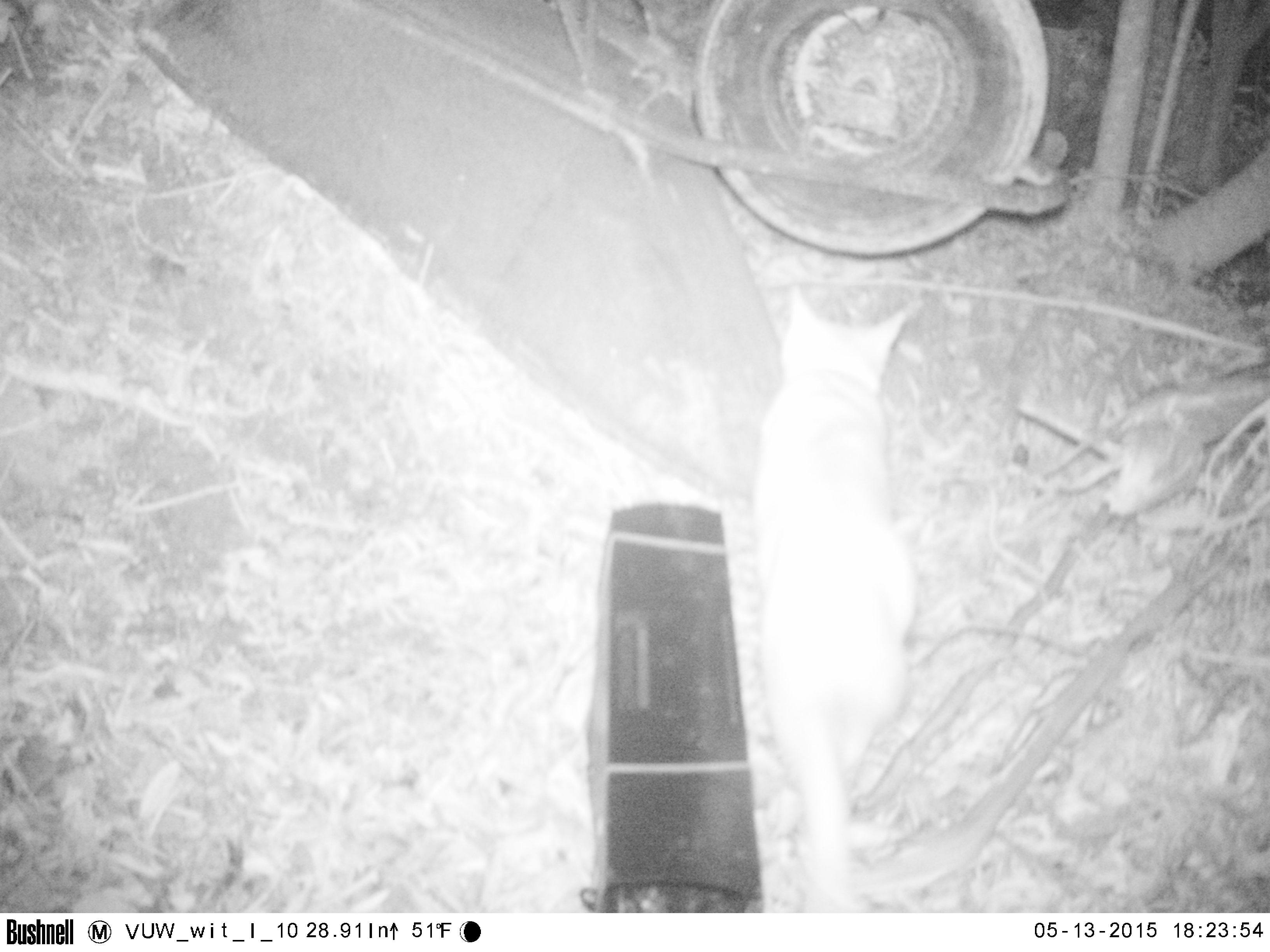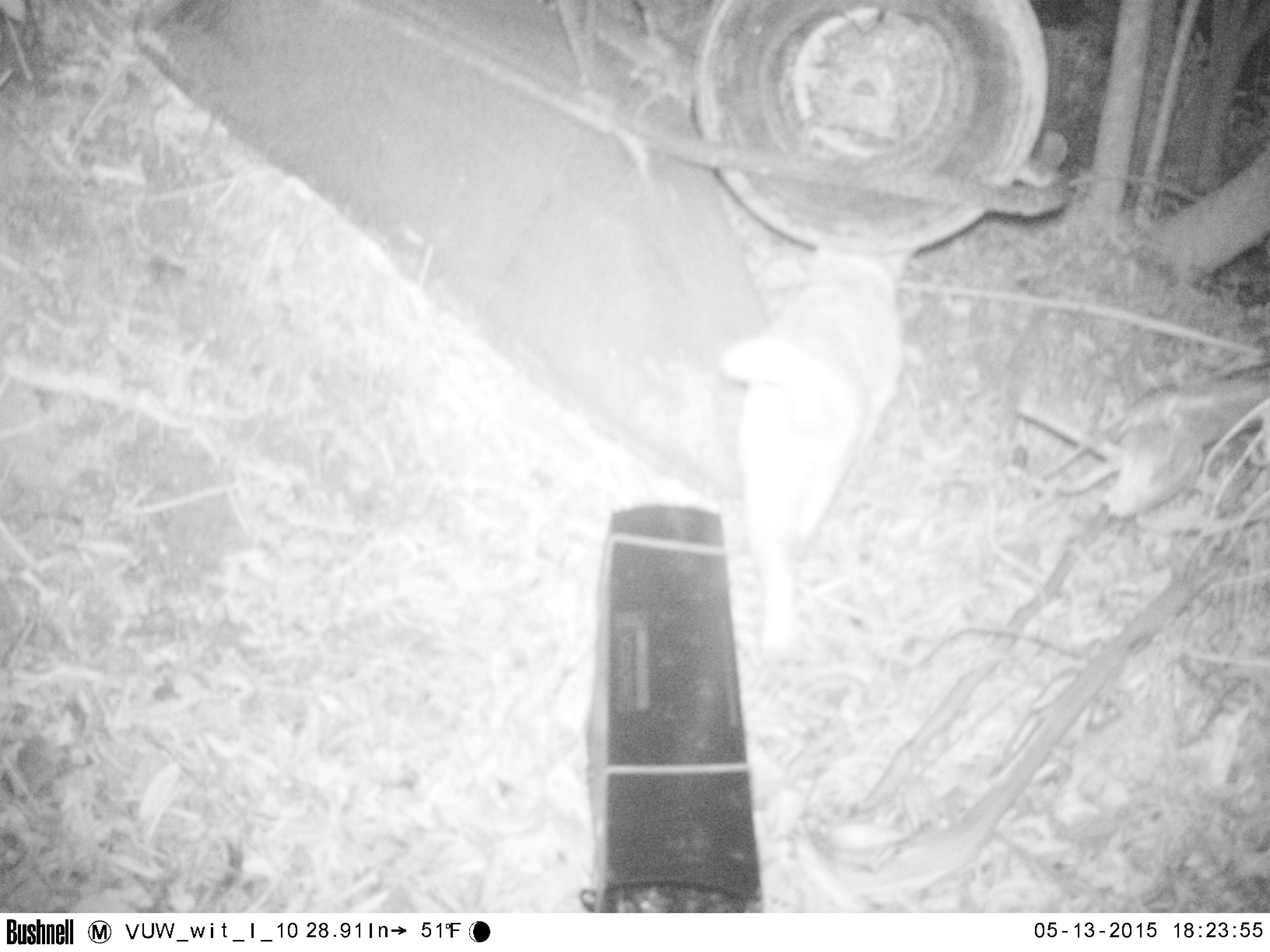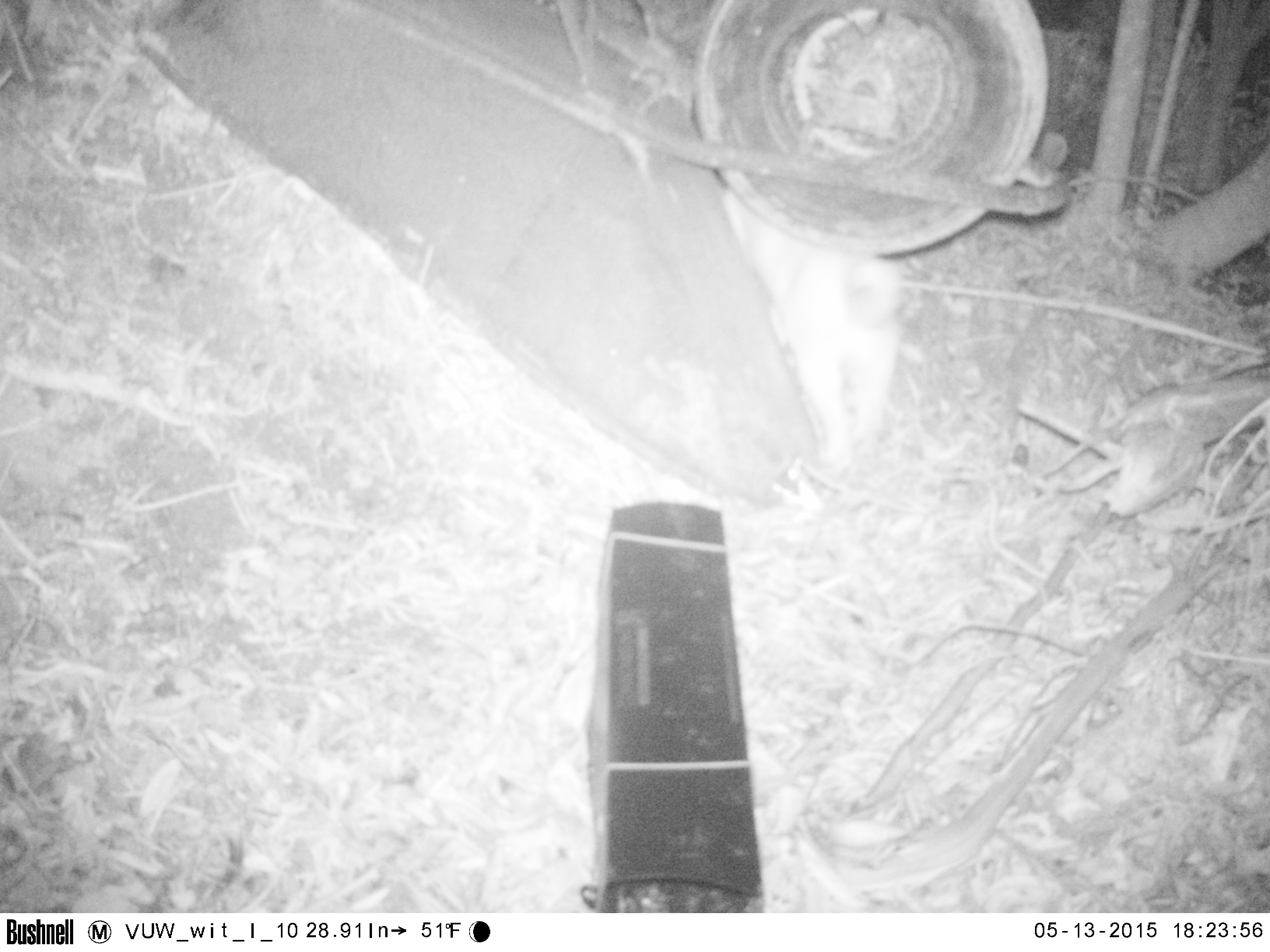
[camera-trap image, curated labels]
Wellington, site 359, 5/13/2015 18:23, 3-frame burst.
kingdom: Animalia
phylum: Chordata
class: Mammalia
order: Carnivora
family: Felidae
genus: Felis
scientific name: Felis catus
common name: cat